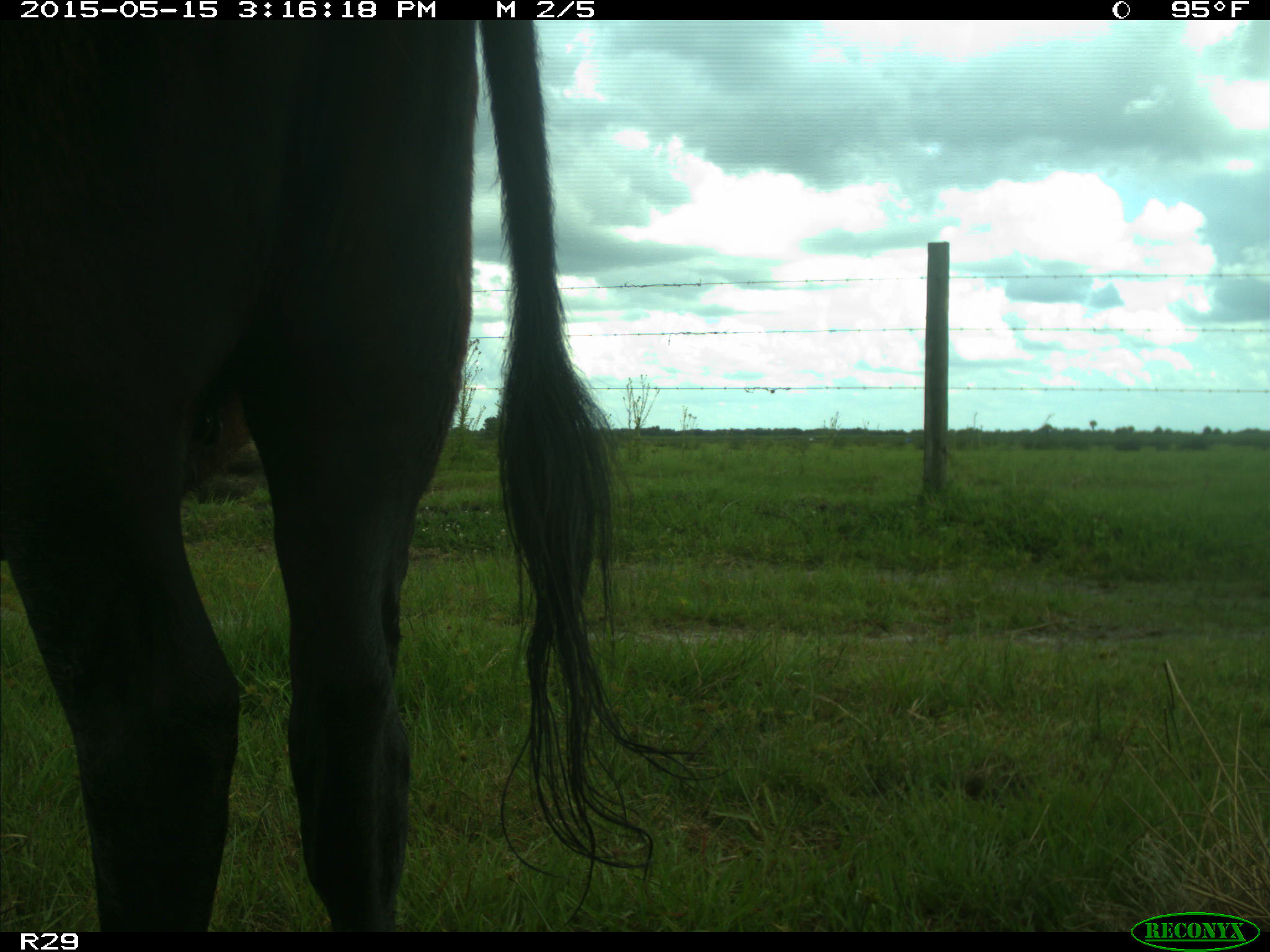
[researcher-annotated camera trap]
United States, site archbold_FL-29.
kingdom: Animalia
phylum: Chordata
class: Mammalia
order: Artiodactyla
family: Bovidae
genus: Bos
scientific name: Bos taurus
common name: domestic cow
Bos taurus (domestic cow).